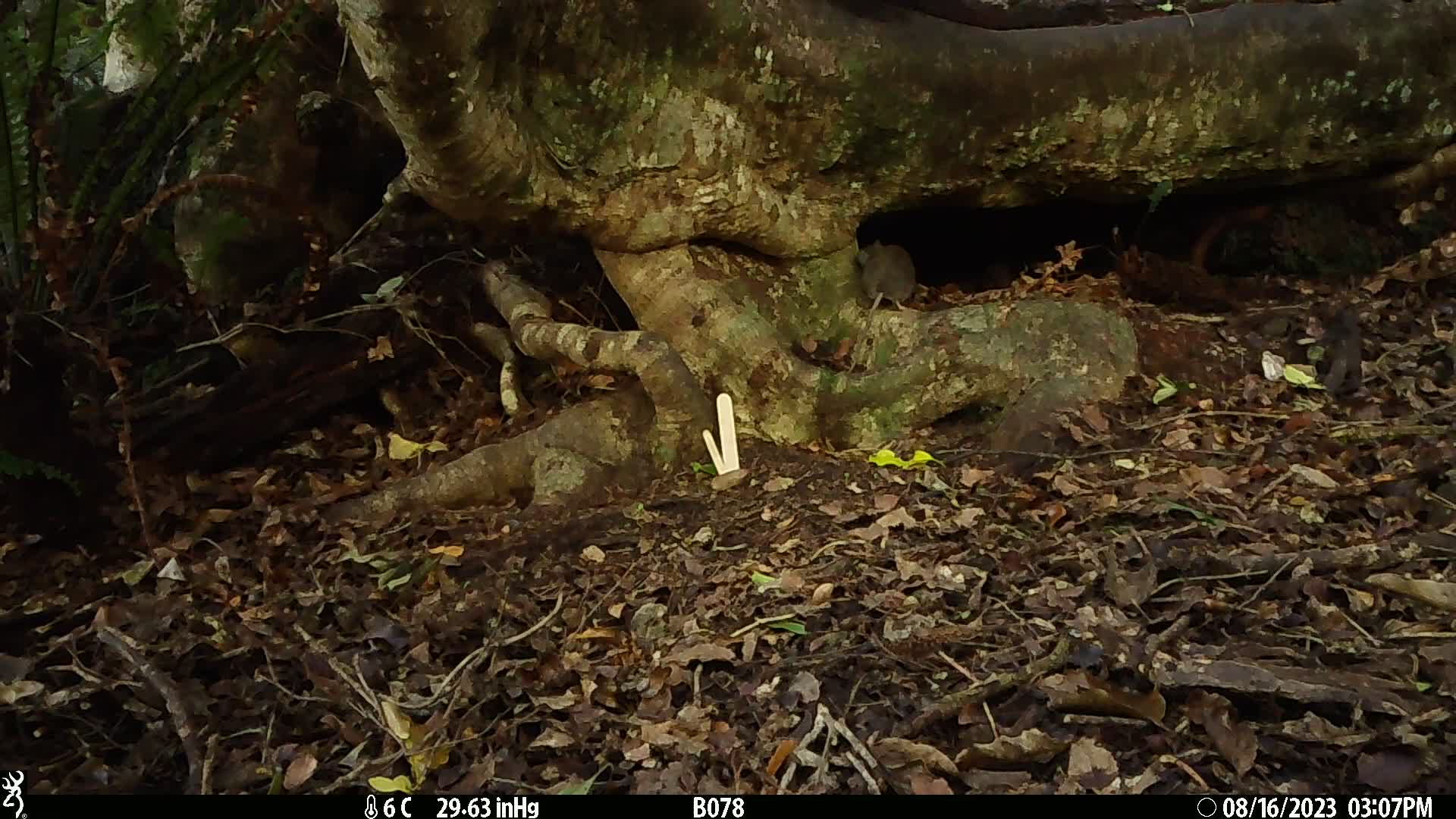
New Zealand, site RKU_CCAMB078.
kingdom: Animalia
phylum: Chordata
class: Mammalia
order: Rodentia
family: Muridae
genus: Rattus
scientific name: Rattus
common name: rat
Rat (Rattus).